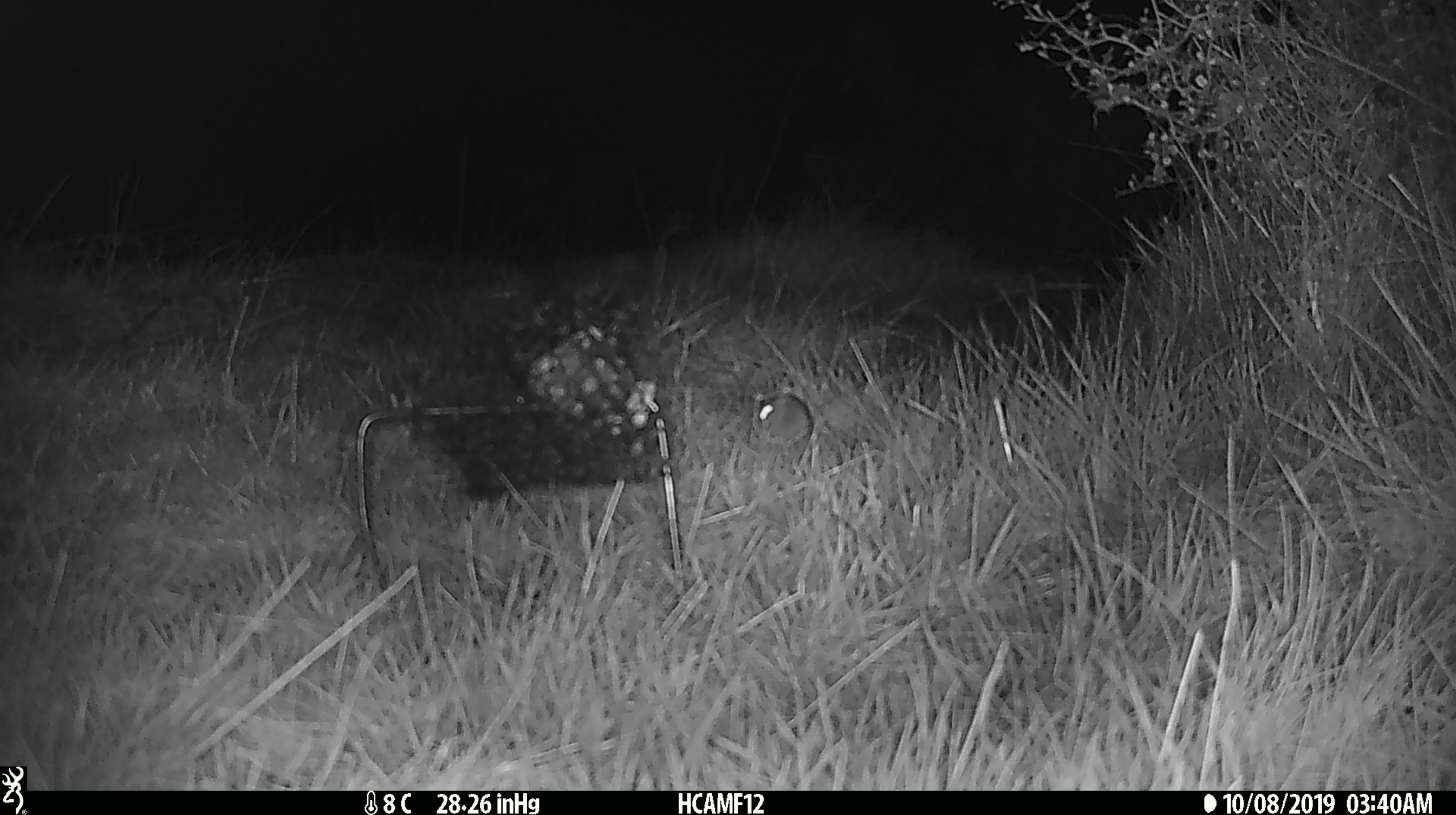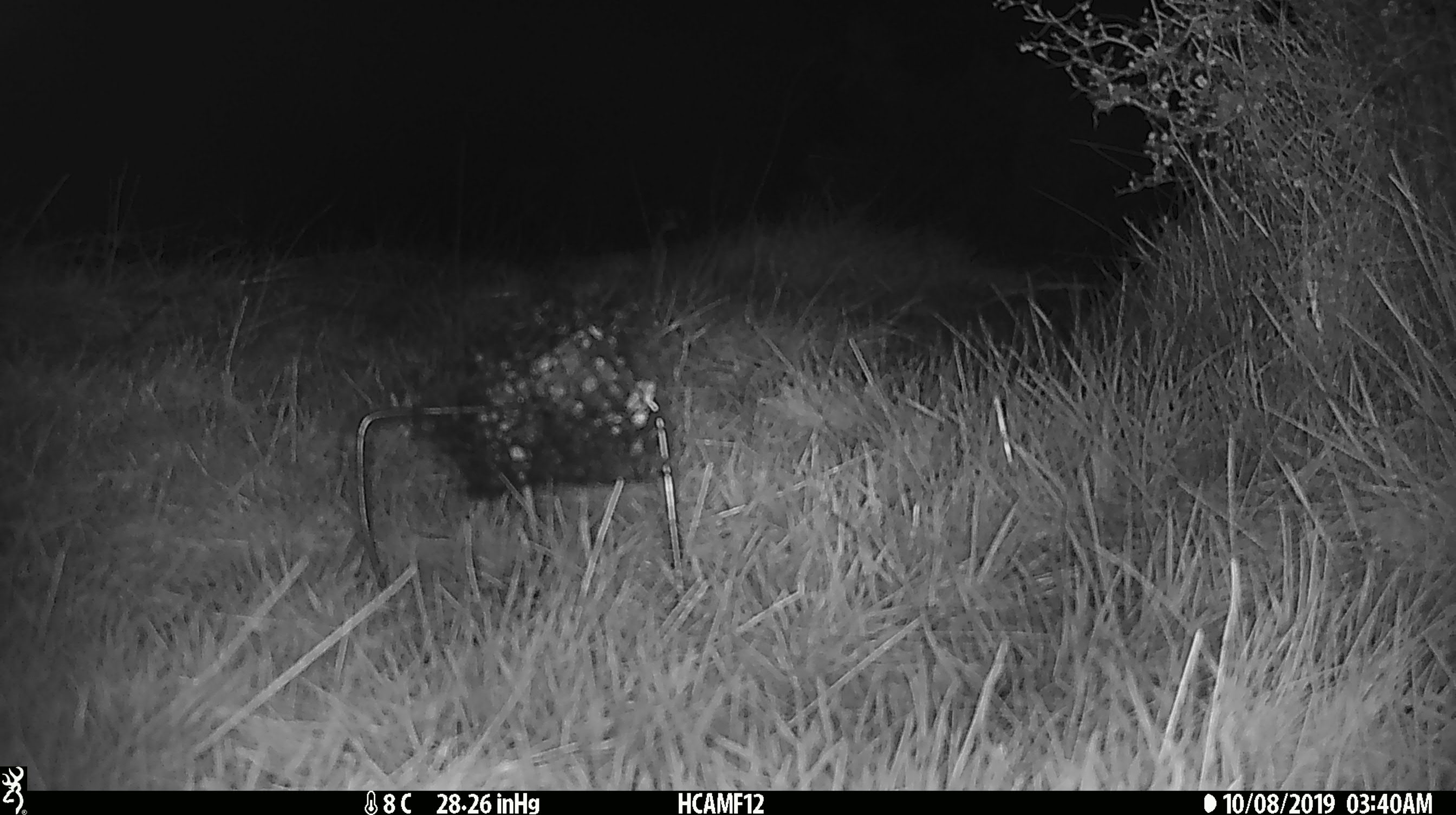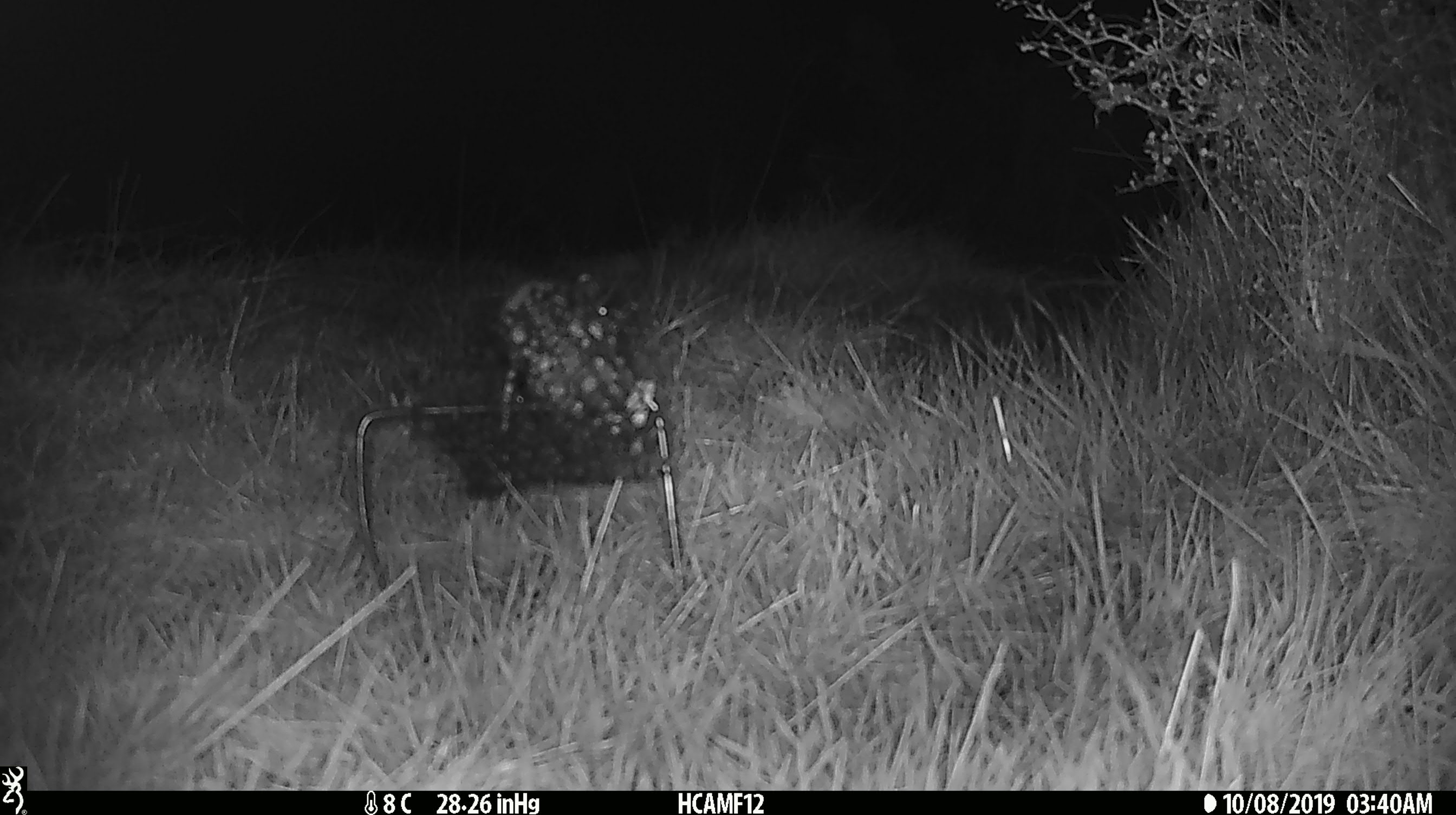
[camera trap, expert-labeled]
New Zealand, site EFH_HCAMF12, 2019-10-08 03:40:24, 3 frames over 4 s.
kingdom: Animalia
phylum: Chordata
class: Mammalia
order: Rodentia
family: Muridae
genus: Mus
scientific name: Mus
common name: mouse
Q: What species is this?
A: Mouse (Mus).